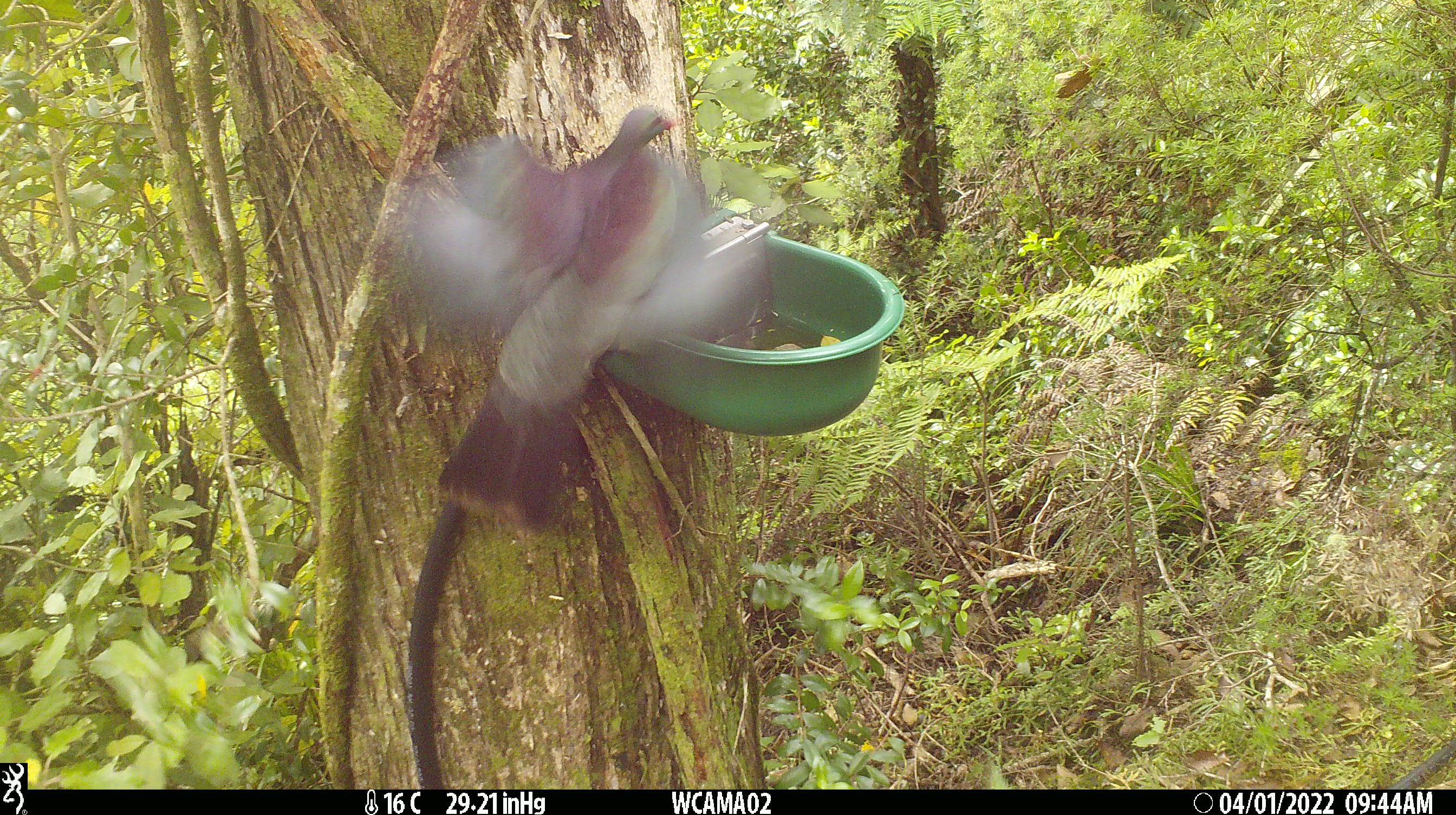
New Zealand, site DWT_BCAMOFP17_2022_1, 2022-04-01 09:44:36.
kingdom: Animalia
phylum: Chordata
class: Aves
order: Columbiformes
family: Columbidae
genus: Hemiphaga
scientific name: Hemiphaga novaeseelandiae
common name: new zealand pigeon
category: kereru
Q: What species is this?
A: Kereru (new zealand pigeon) (Hemiphaga novaeseelandiae).